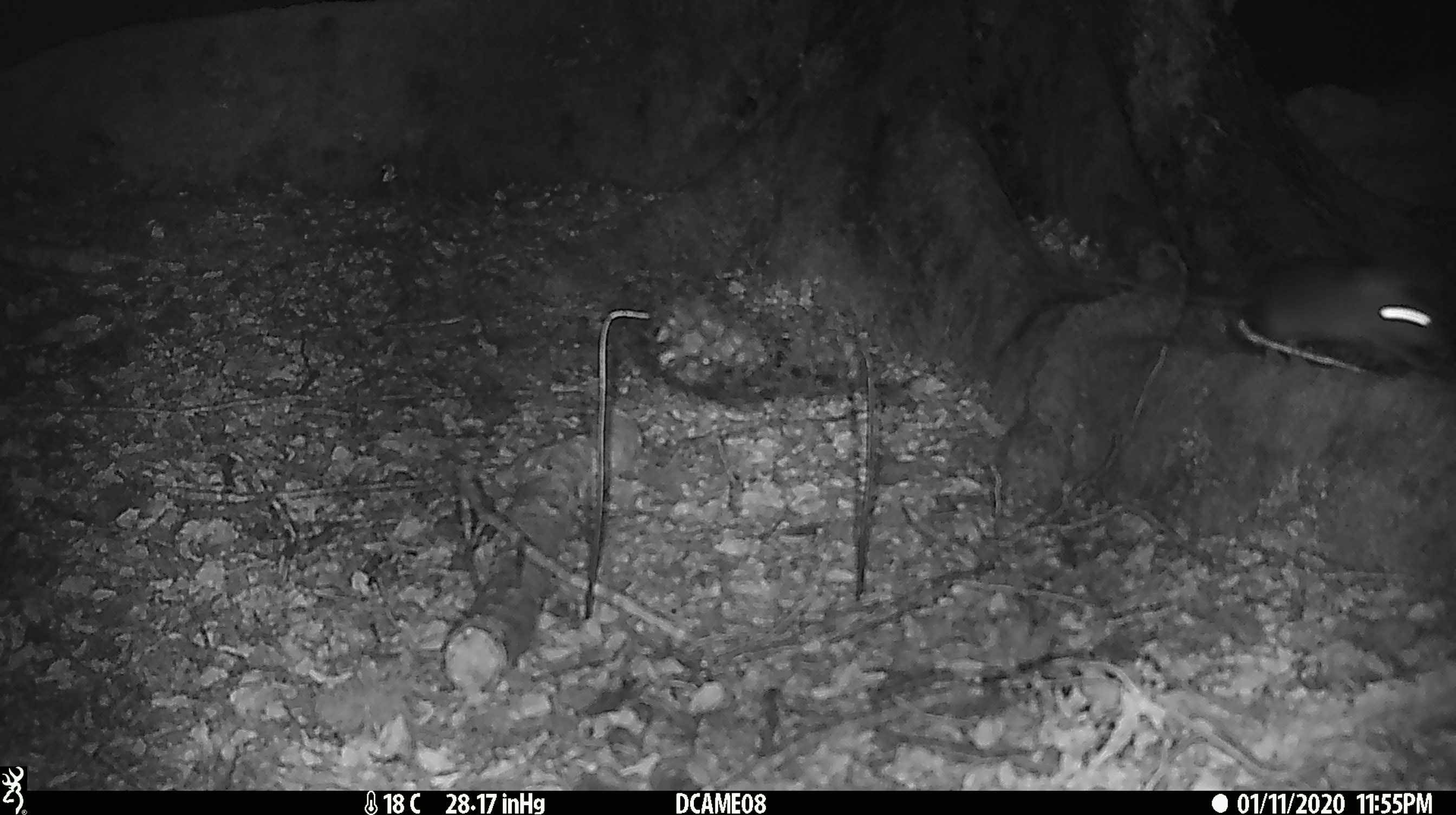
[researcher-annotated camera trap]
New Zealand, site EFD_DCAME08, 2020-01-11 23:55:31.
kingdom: Animalia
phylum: Chordata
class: Mammalia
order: Rodentia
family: Muridae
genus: Rattus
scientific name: Rattus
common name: rat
Rat (Rattus).